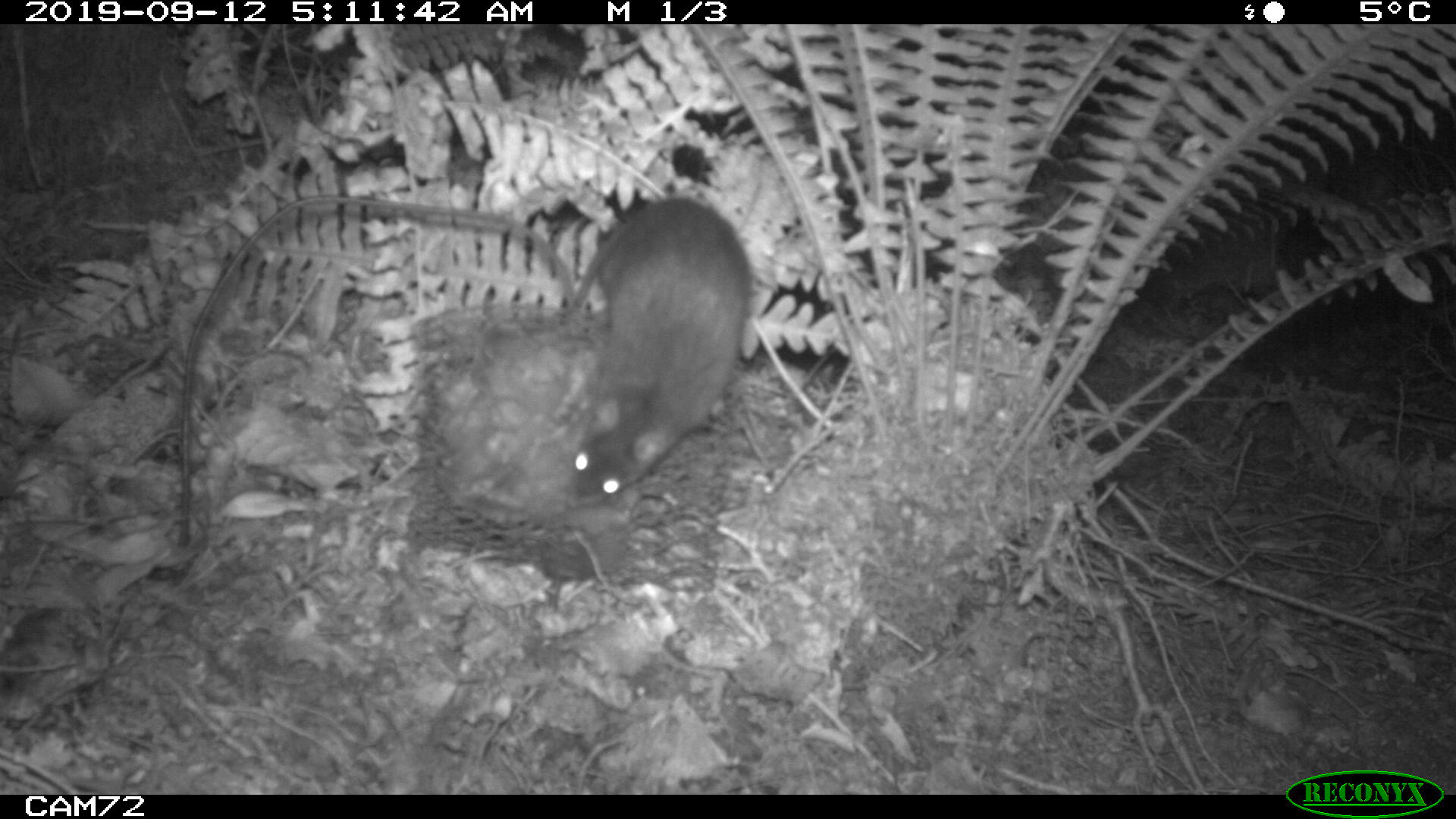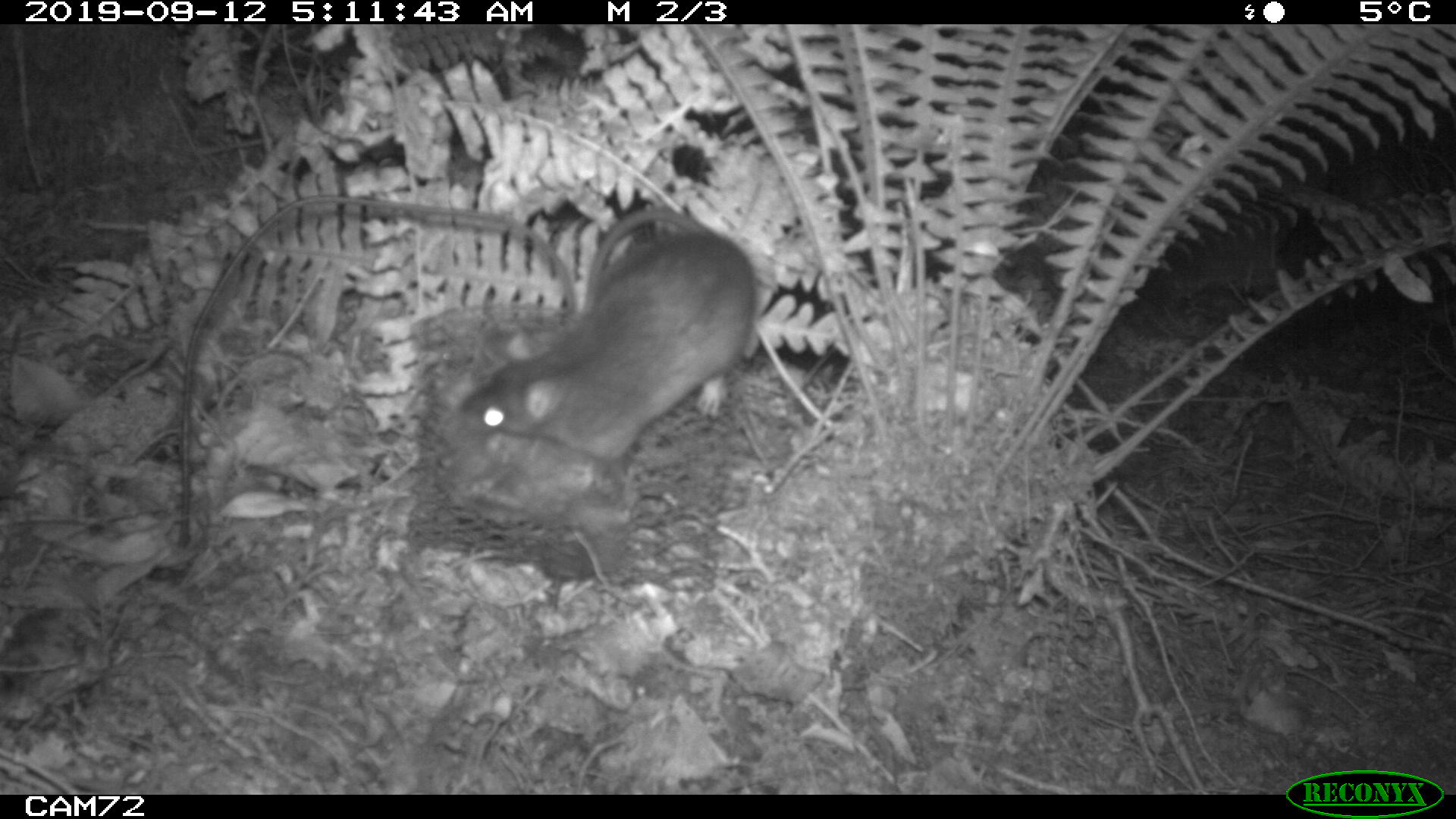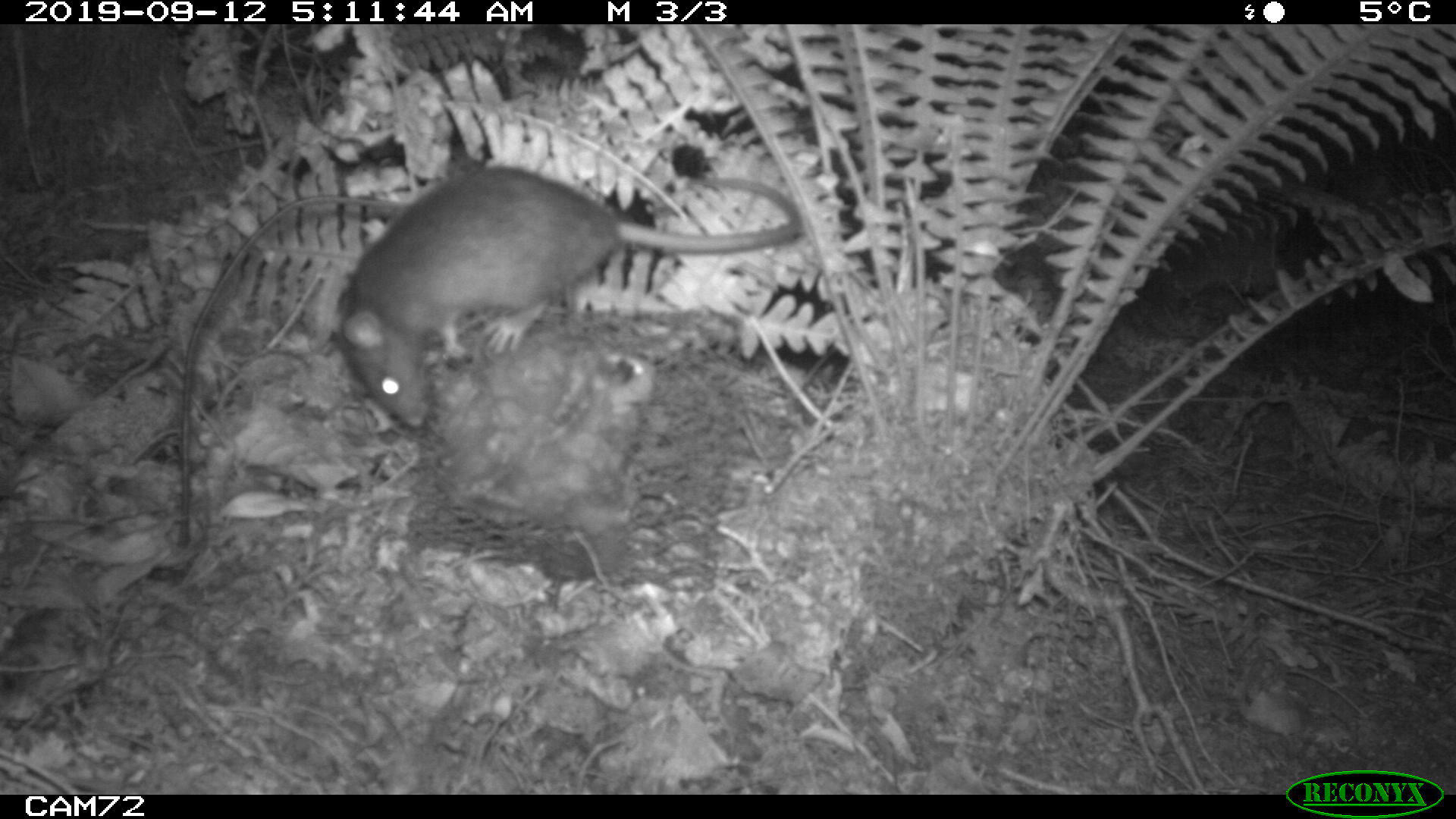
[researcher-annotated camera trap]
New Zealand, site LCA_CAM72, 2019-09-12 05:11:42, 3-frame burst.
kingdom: Animalia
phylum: Chordata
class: Mammalia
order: Rodentia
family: Muridae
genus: Rattus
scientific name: Rattus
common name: rat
Rat (Rattus).